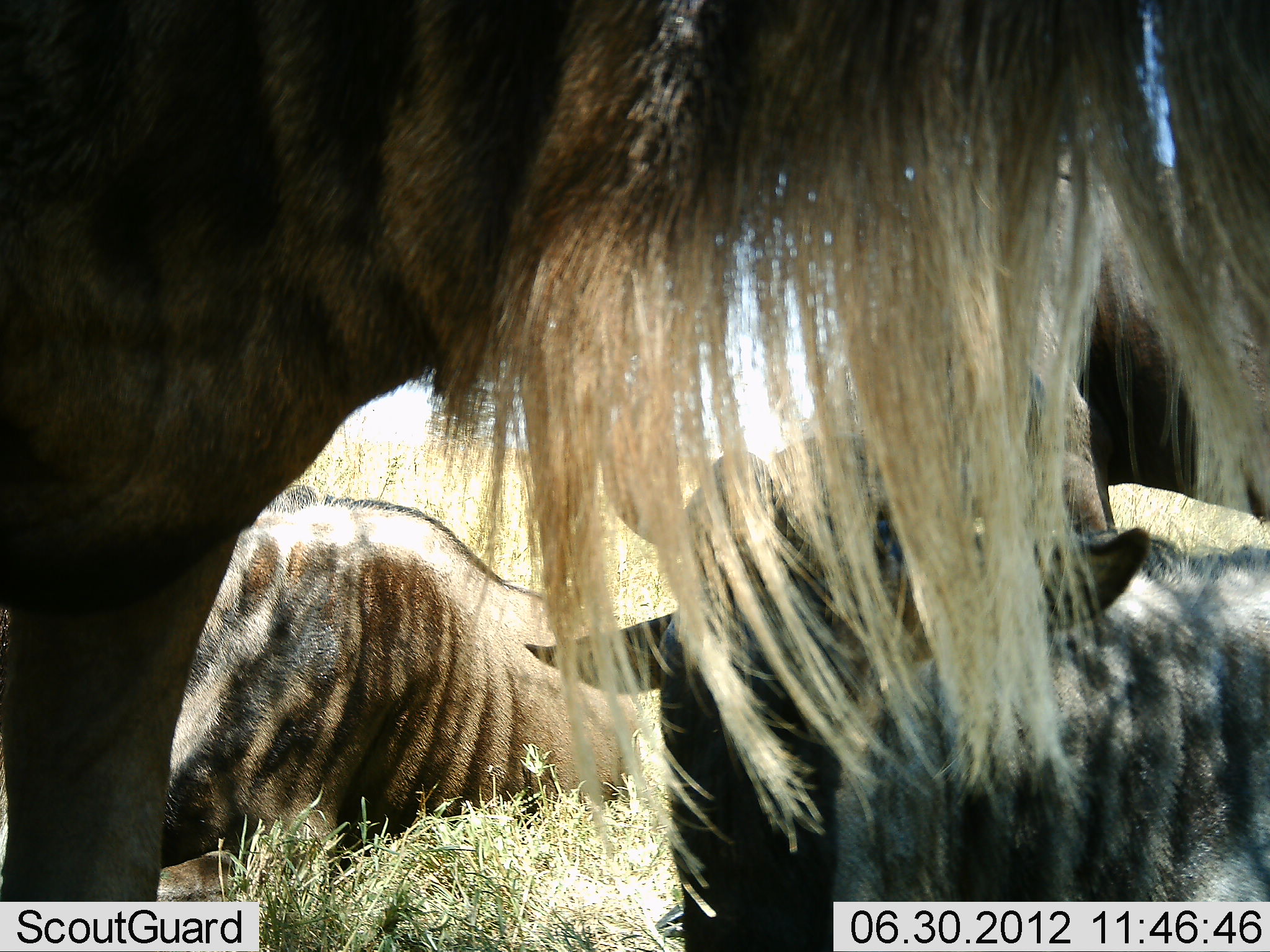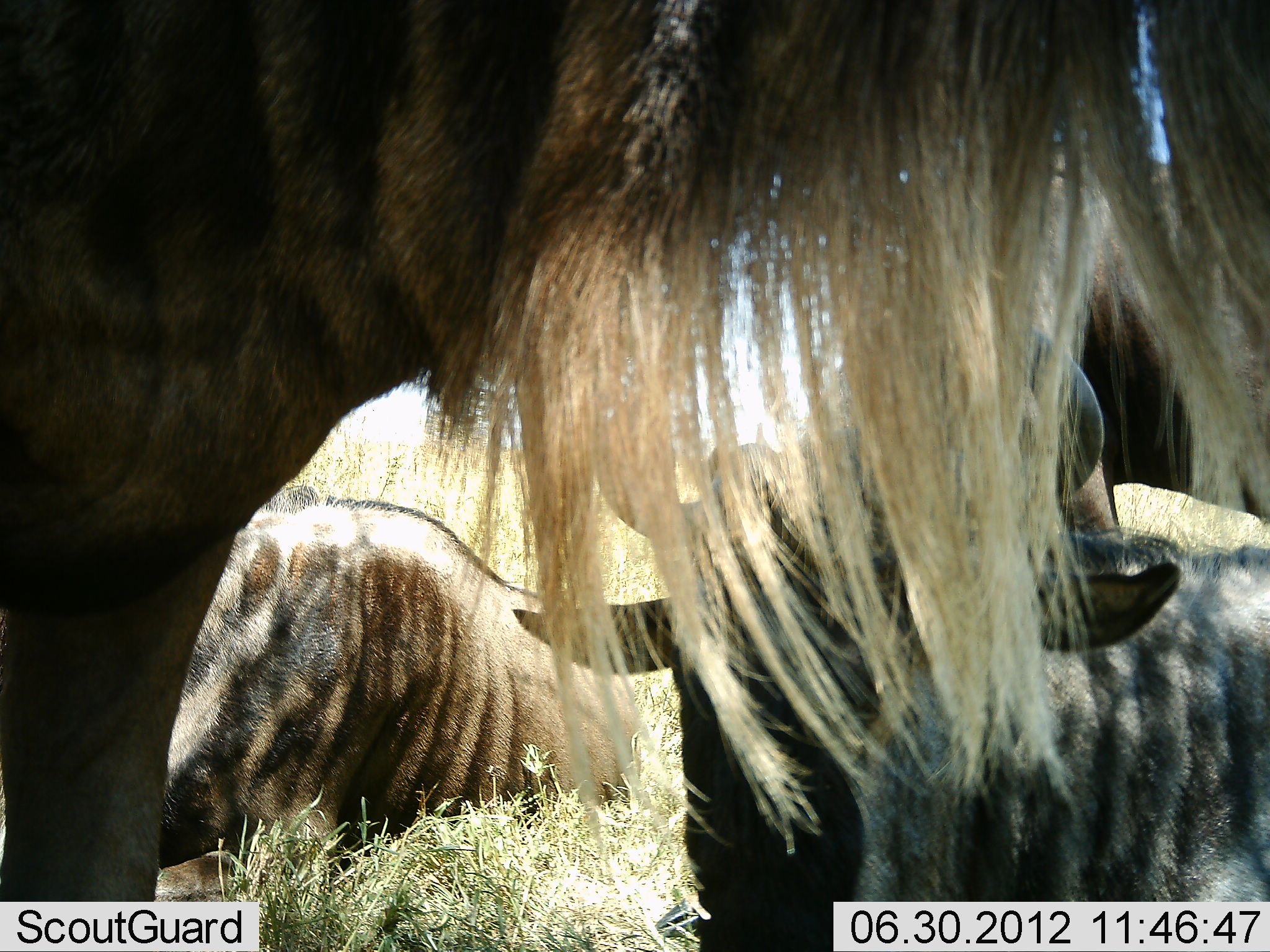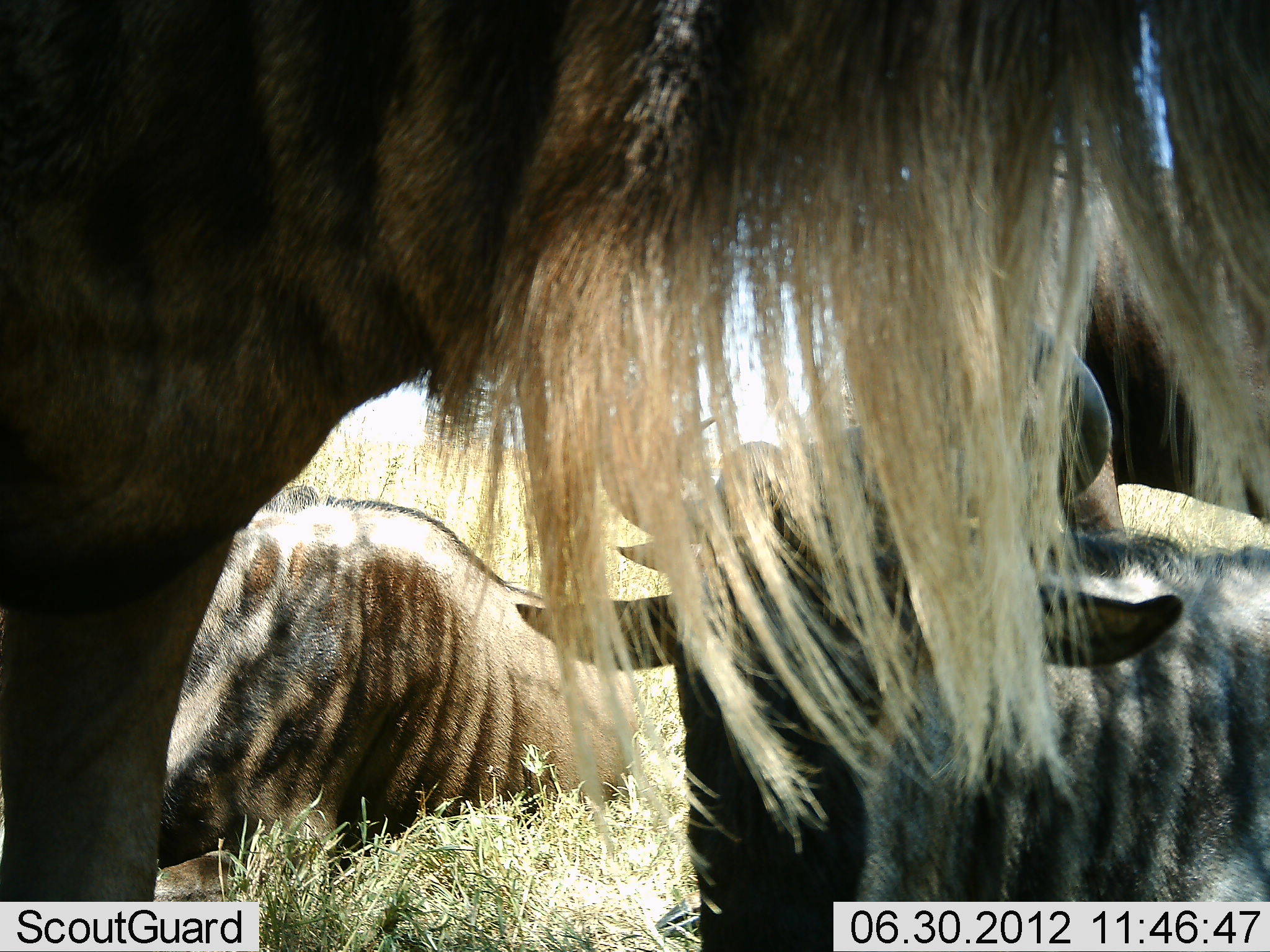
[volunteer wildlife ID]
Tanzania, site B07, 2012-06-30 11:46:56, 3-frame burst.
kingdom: Animalia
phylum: Chordata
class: Mammalia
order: Artiodactyla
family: Bovidae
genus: Connochaetes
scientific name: Connochaetes taurinus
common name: blue wildebeest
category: wildebeest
Wildebeest (blue wildebeest) (Connochaetes taurinus), count 4. Behavior (volunteer vote fractions): standing 70%, resting 100%, moving 0%, interacting 0%. Young present (vote fraction): 0%. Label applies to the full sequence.